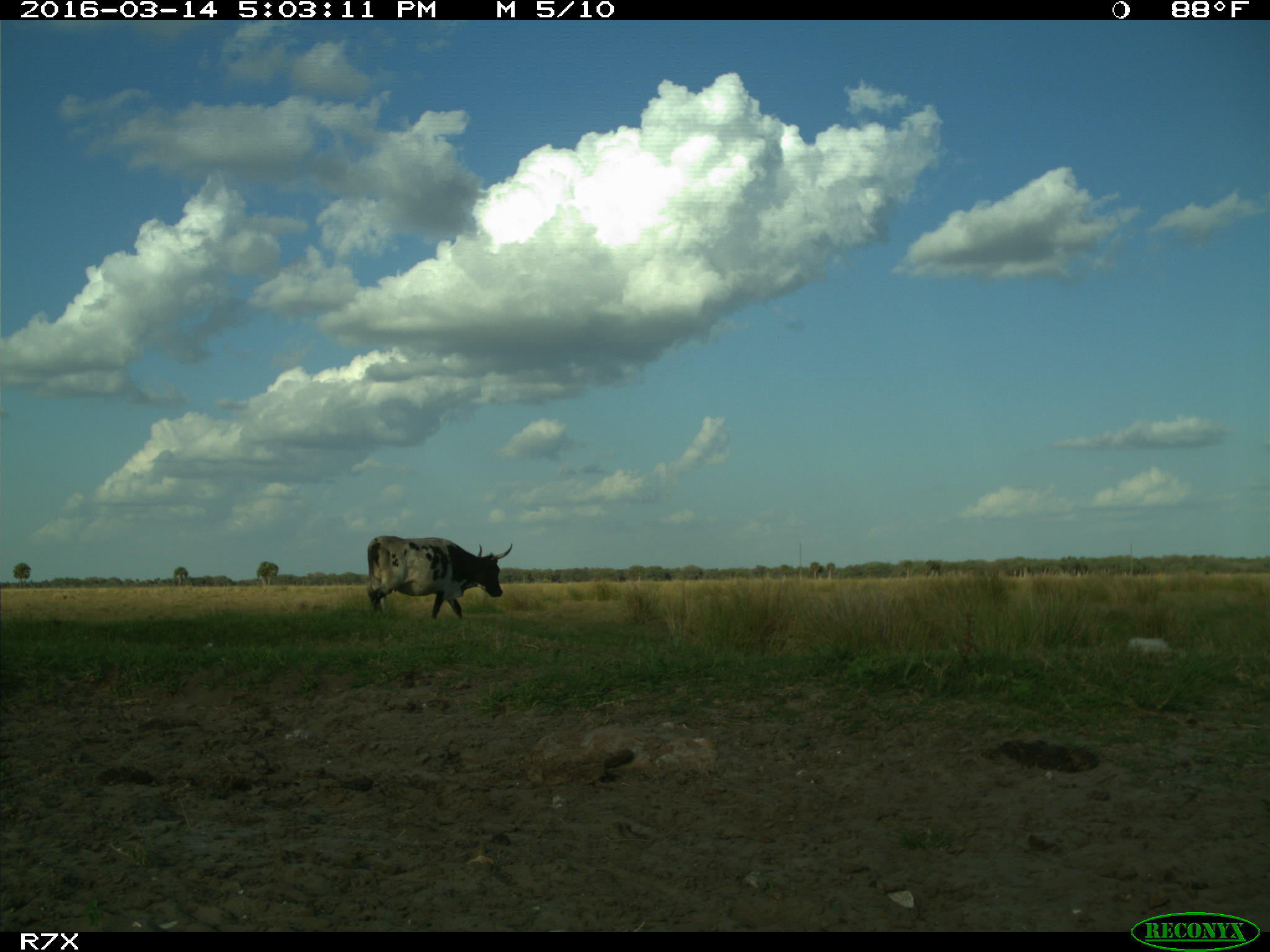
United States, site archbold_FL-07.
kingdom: Animalia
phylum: Chordata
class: Mammalia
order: Artiodactyla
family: Bovidae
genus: Bos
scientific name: Bos taurus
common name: domestic cow